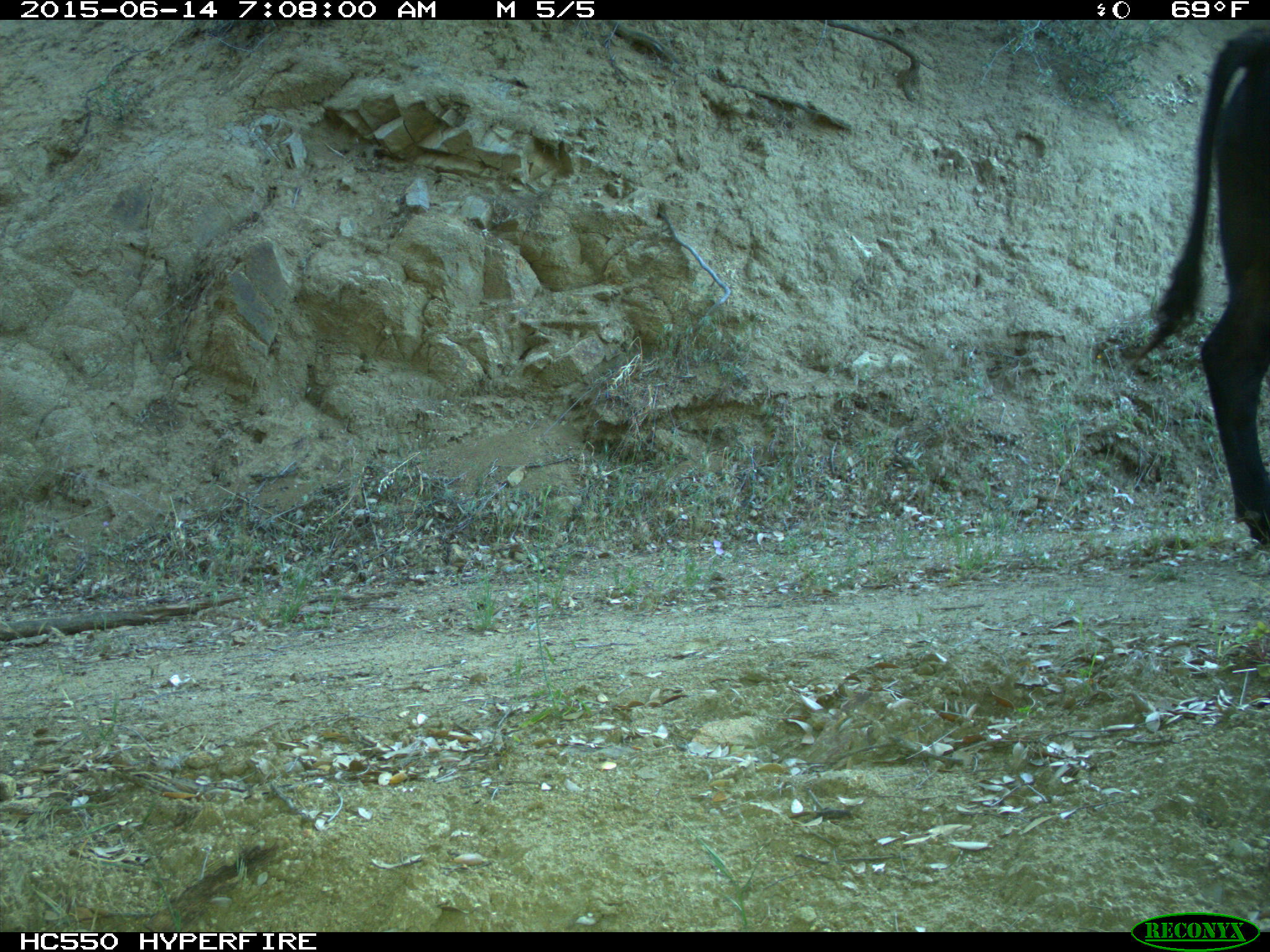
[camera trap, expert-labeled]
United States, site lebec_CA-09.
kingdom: Animalia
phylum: Chordata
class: Mammalia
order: Artiodactyla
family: Bovidae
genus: Bos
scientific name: Bos taurus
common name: domestic cow